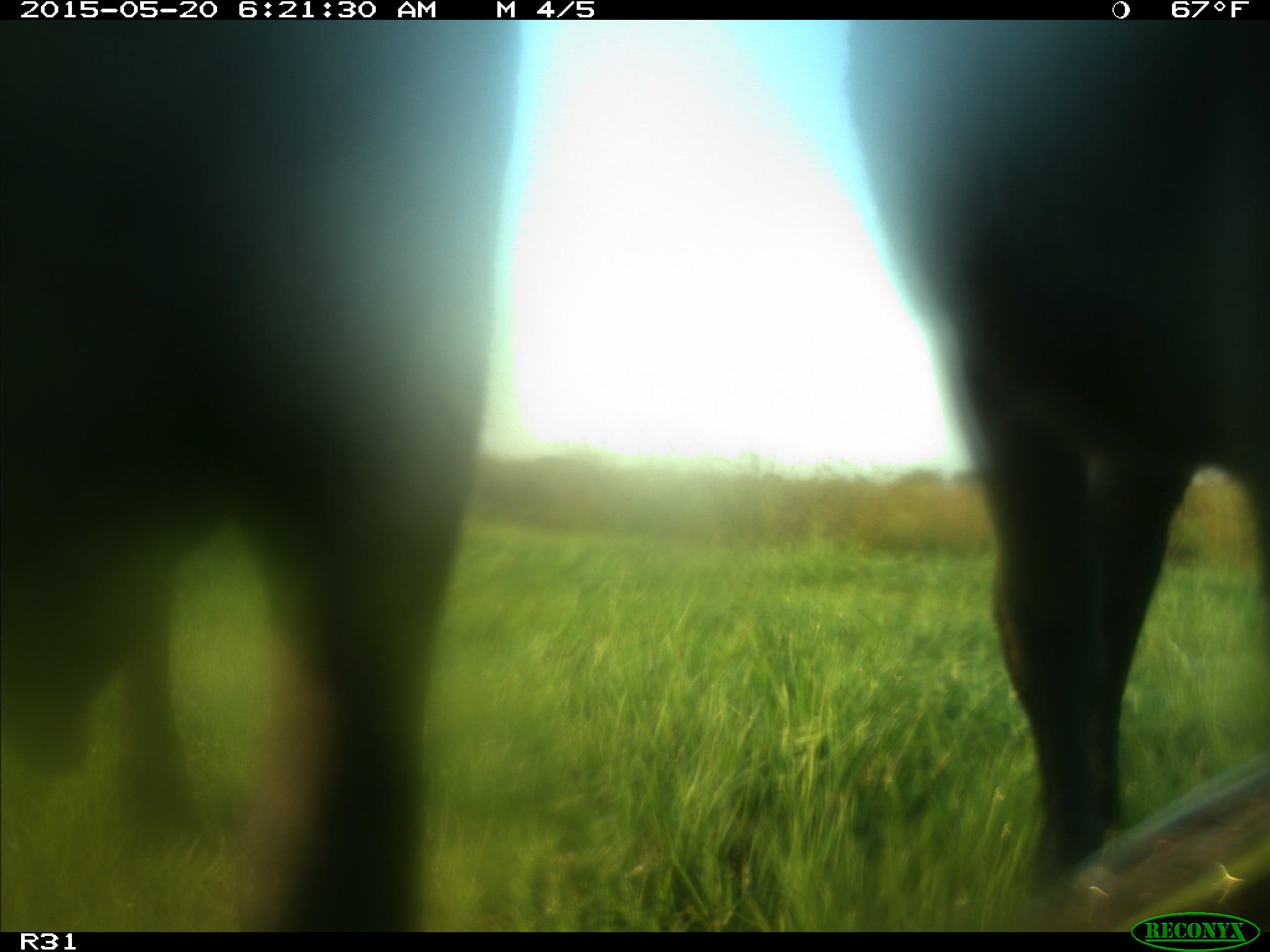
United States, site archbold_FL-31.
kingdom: Animalia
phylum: Chordata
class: Mammalia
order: Artiodactyla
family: Bovidae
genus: Bos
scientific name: Bos taurus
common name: domestic cow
Bos taurus (domestic cow).